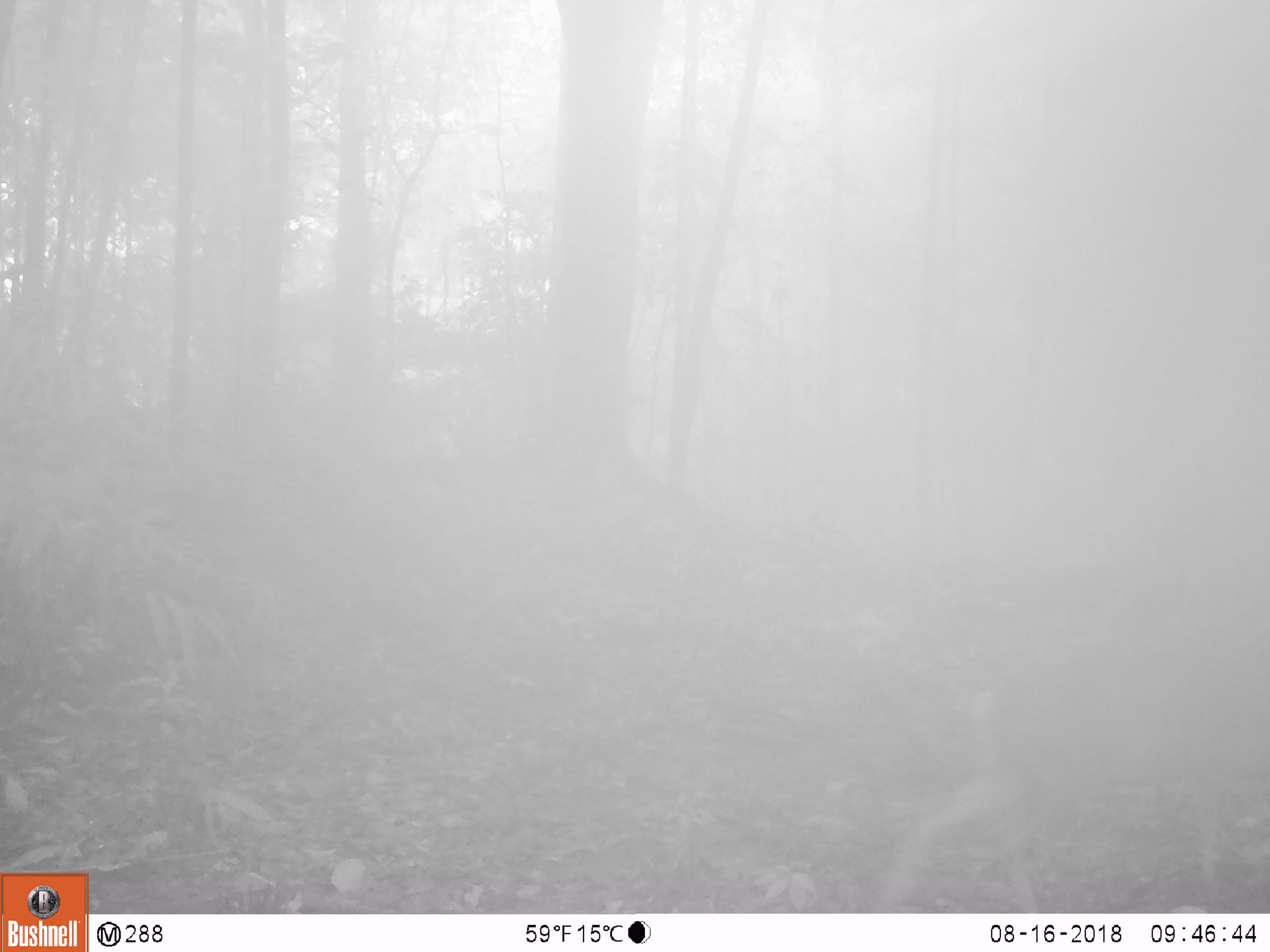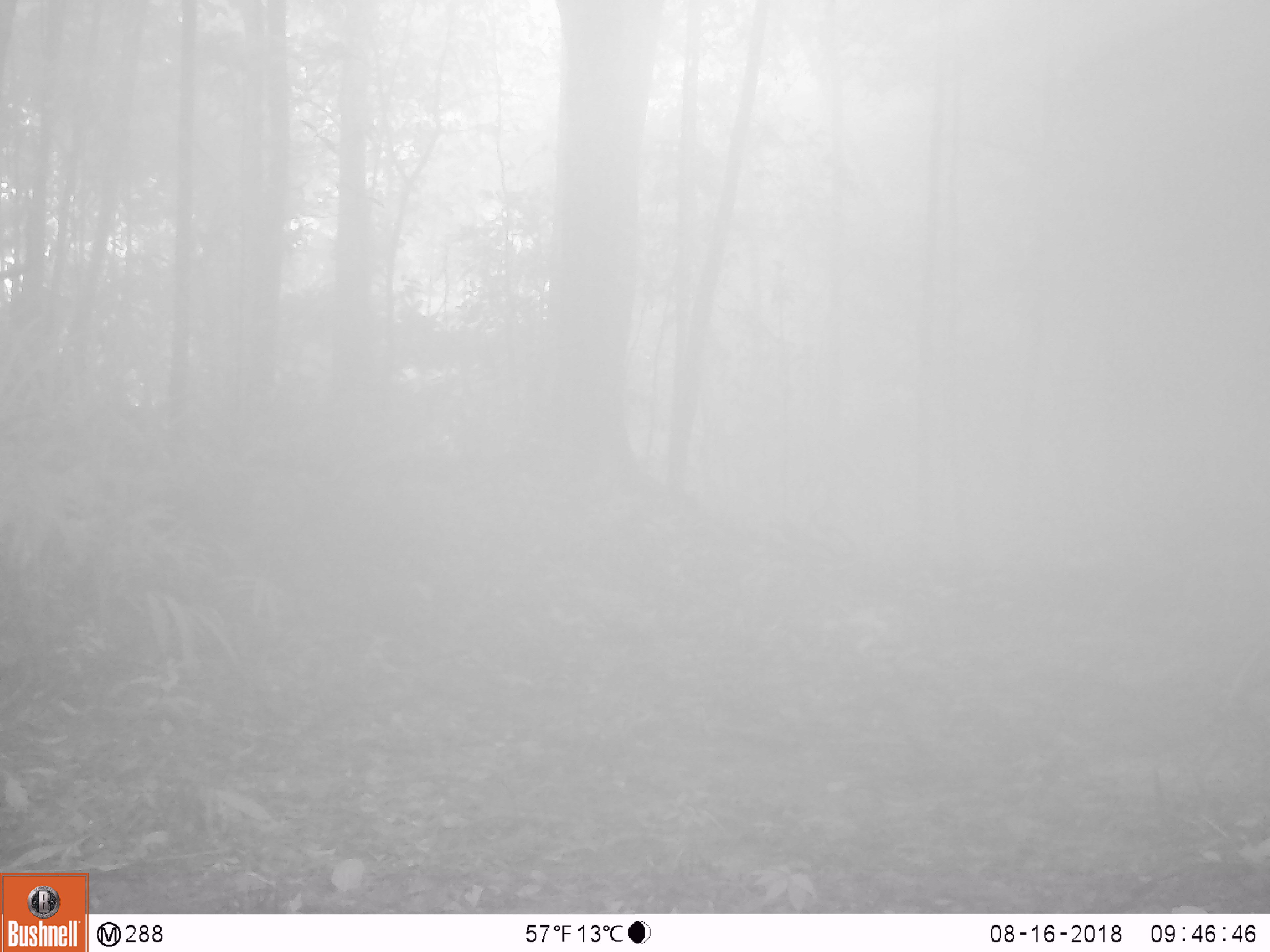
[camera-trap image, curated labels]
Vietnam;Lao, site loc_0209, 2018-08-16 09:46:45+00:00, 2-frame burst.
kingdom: Animalia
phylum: Chordata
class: Mammalia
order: Artiodactyla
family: Cervidae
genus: Muntiacus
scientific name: Muntiacus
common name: muntjacs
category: unidentified muntjac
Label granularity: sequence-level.